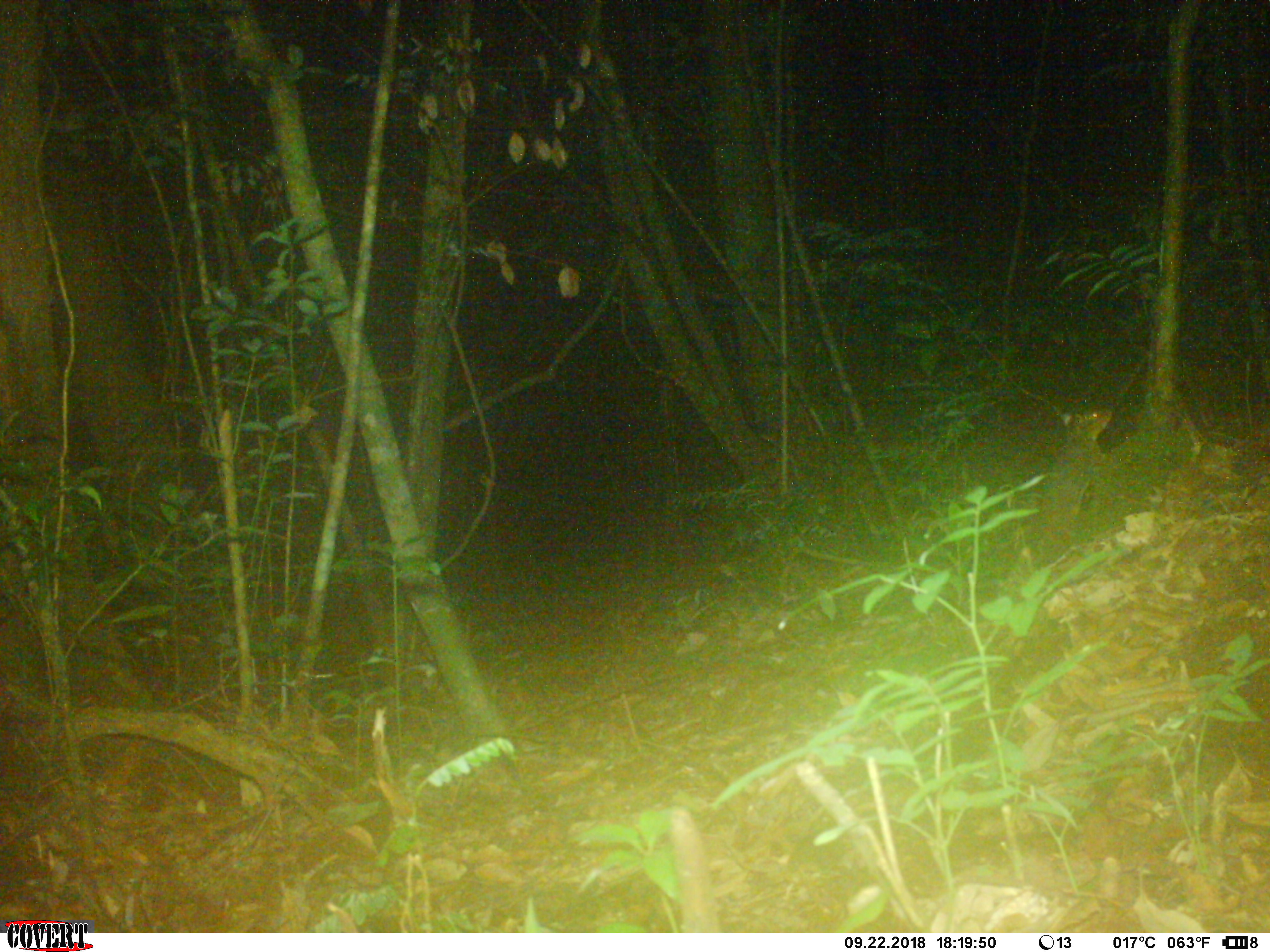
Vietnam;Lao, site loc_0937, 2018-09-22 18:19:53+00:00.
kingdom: Animalia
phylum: Chordata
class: Mammalia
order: Rodentia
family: Sciuridae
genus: Dremomys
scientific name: Dremomys rufigenis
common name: red-cheeked squirrel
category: red cheeked squirrel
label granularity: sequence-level